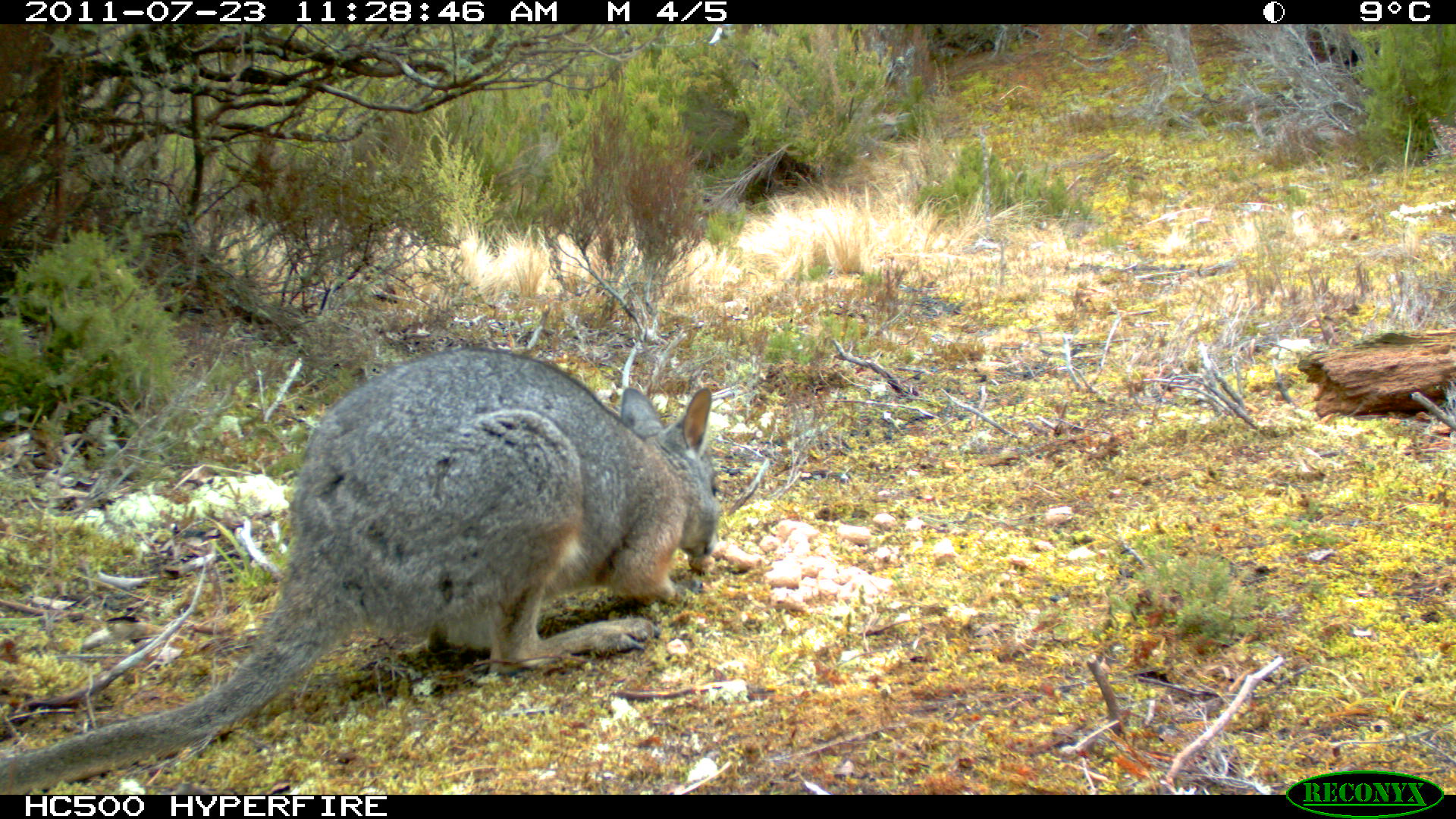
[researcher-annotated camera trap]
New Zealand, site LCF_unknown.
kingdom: Animalia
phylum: Chordata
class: Mammalia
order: Diprotodontia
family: Macropodidae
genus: Notamacropus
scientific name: Notamacropus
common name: wallaby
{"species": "wallaby (Notamacropus)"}